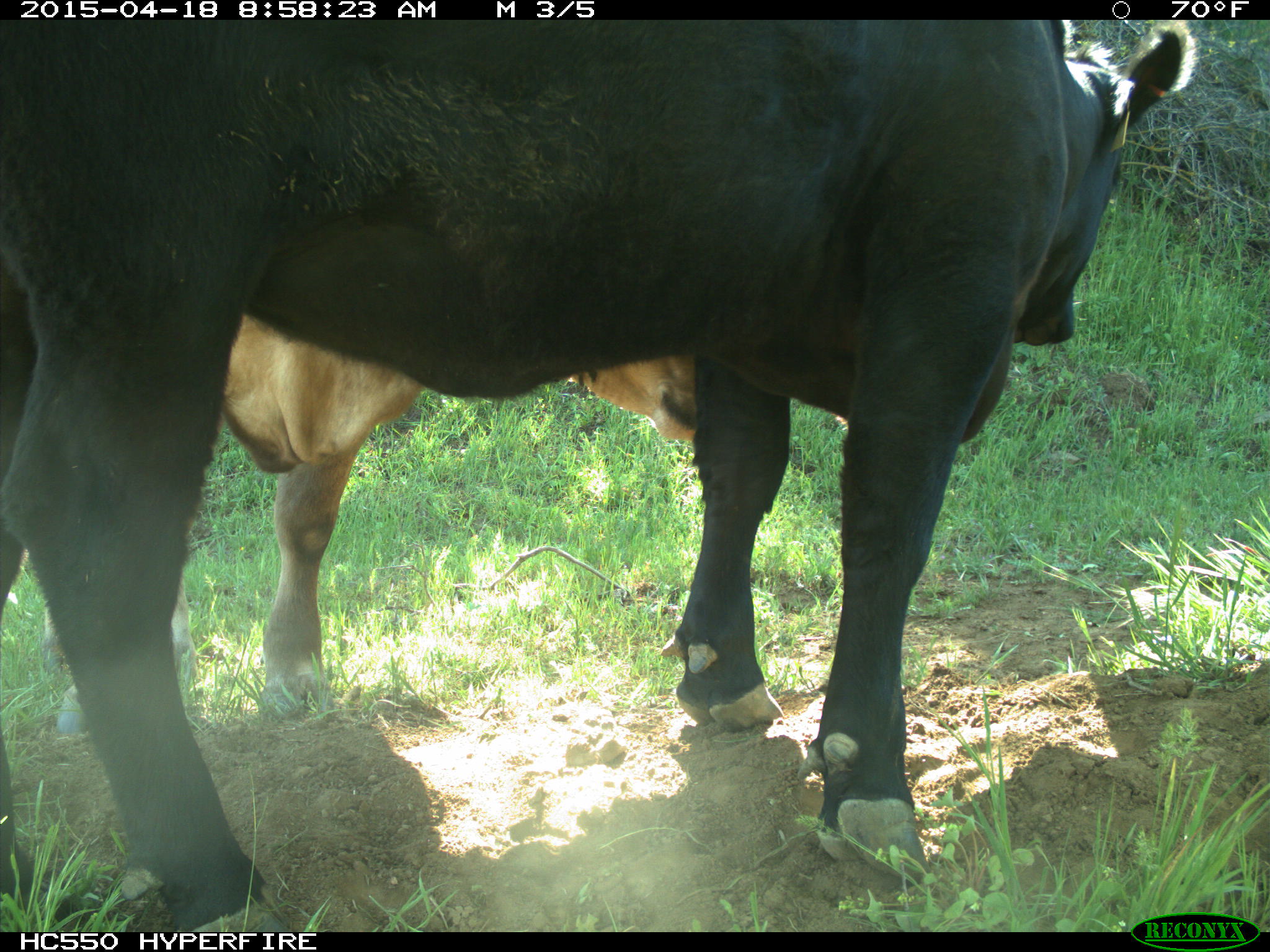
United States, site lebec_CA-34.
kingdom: Animalia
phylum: Chordata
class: Mammalia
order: Artiodactyla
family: Bovidae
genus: Bos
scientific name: Bos taurus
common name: domestic cow